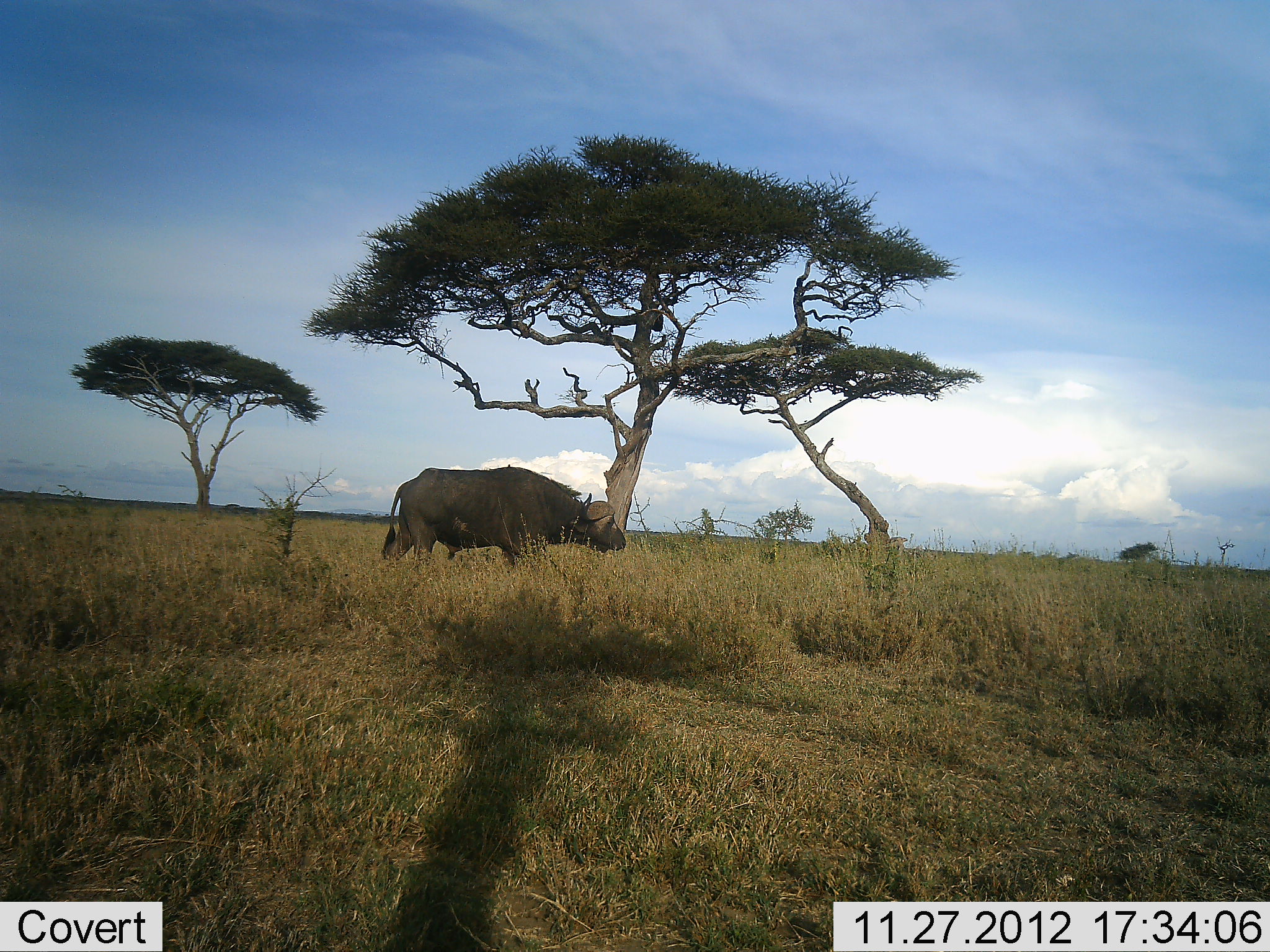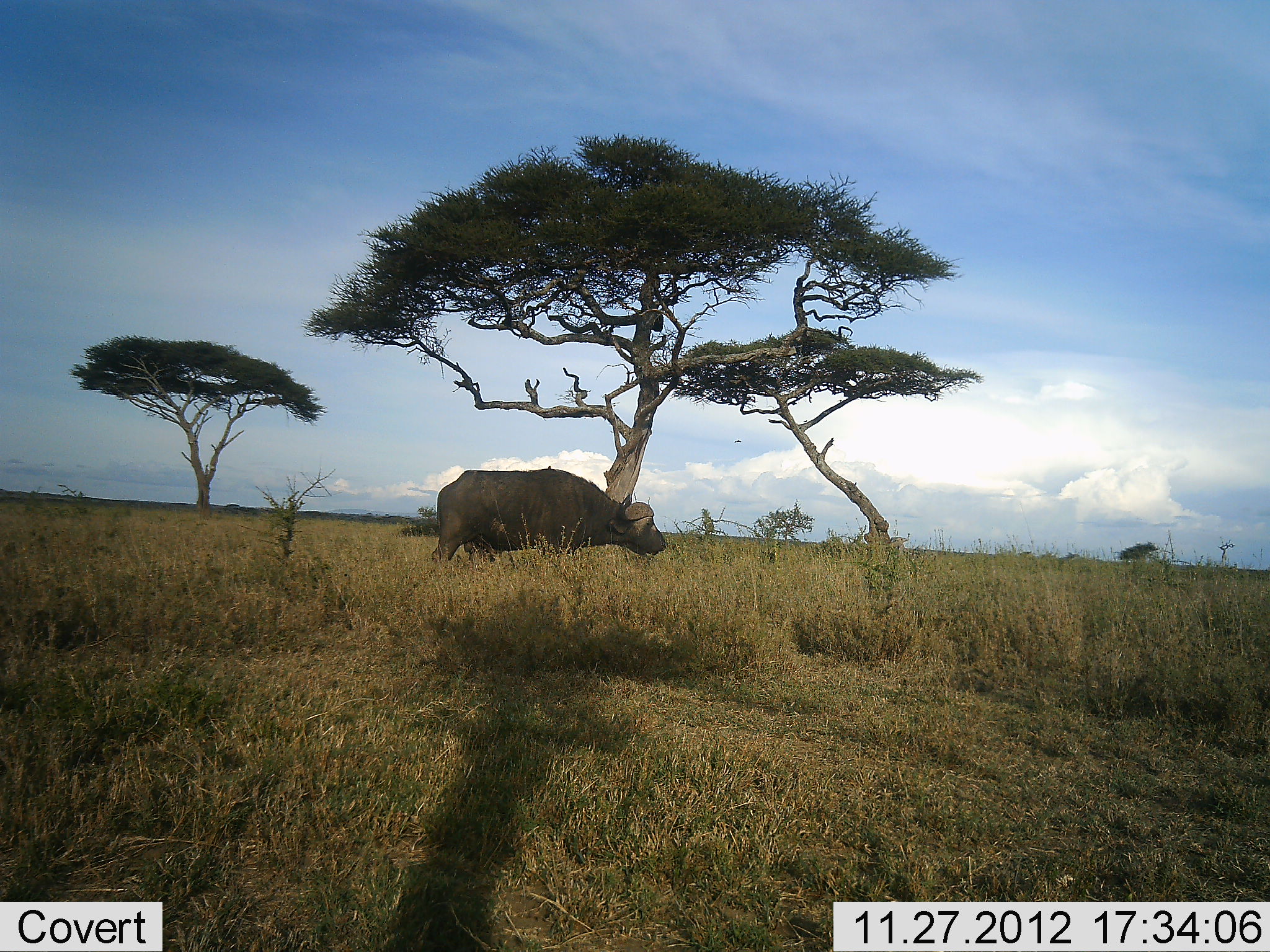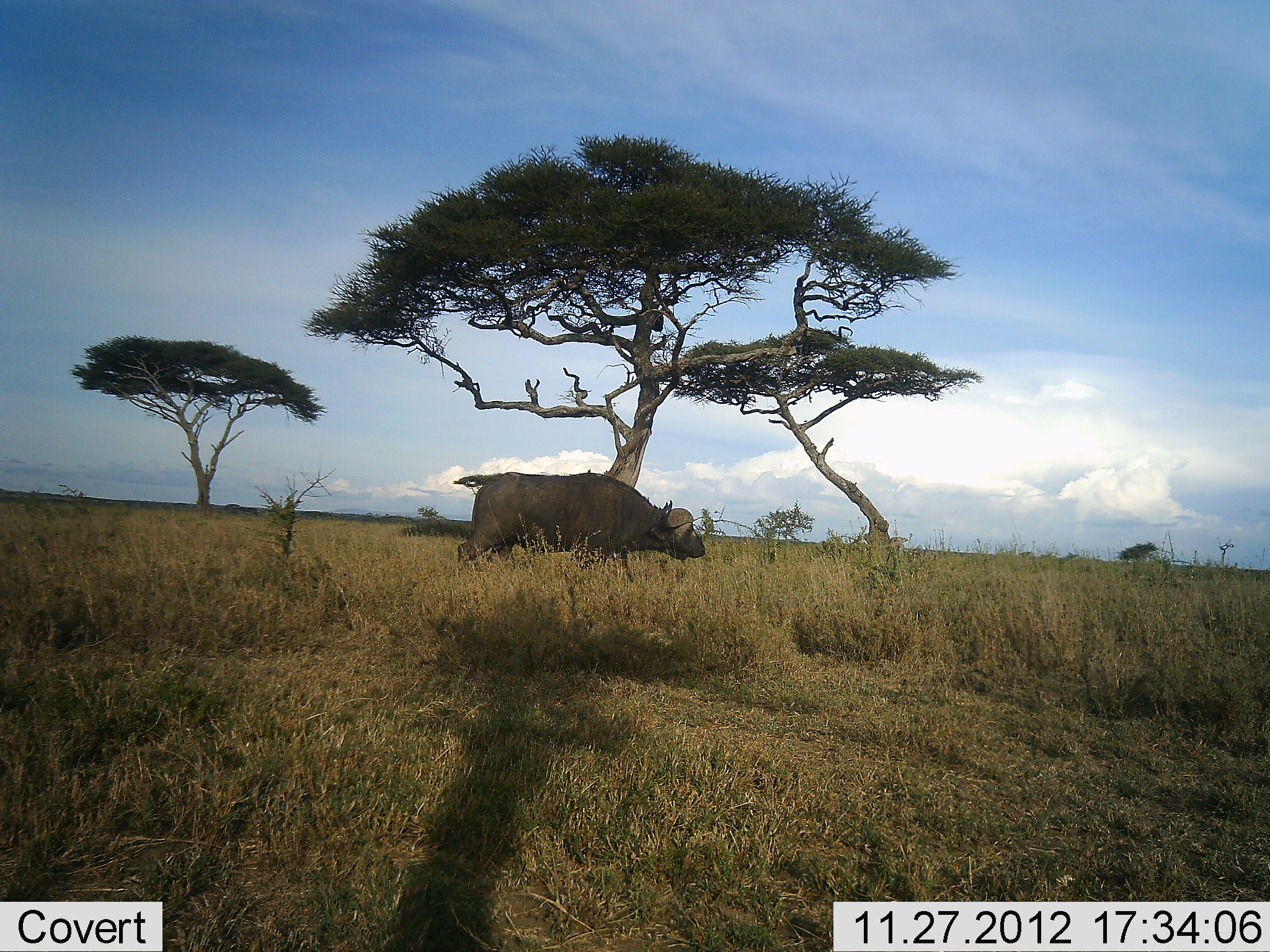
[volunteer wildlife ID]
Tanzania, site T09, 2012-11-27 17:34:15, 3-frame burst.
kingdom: Animalia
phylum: Chordata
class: Mammalia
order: Artiodactyla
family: Bovidae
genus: Syncerus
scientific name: Syncerus caffer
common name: cape buffalo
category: buffalo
Buffalo (cape buffalo) (Syncerus caffer), count 1. Behavior (volunteer vote fractions): standing 30%, resting 0%, moving 80%, interacting 0%. Young present (vote fraction): 0%. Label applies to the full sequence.